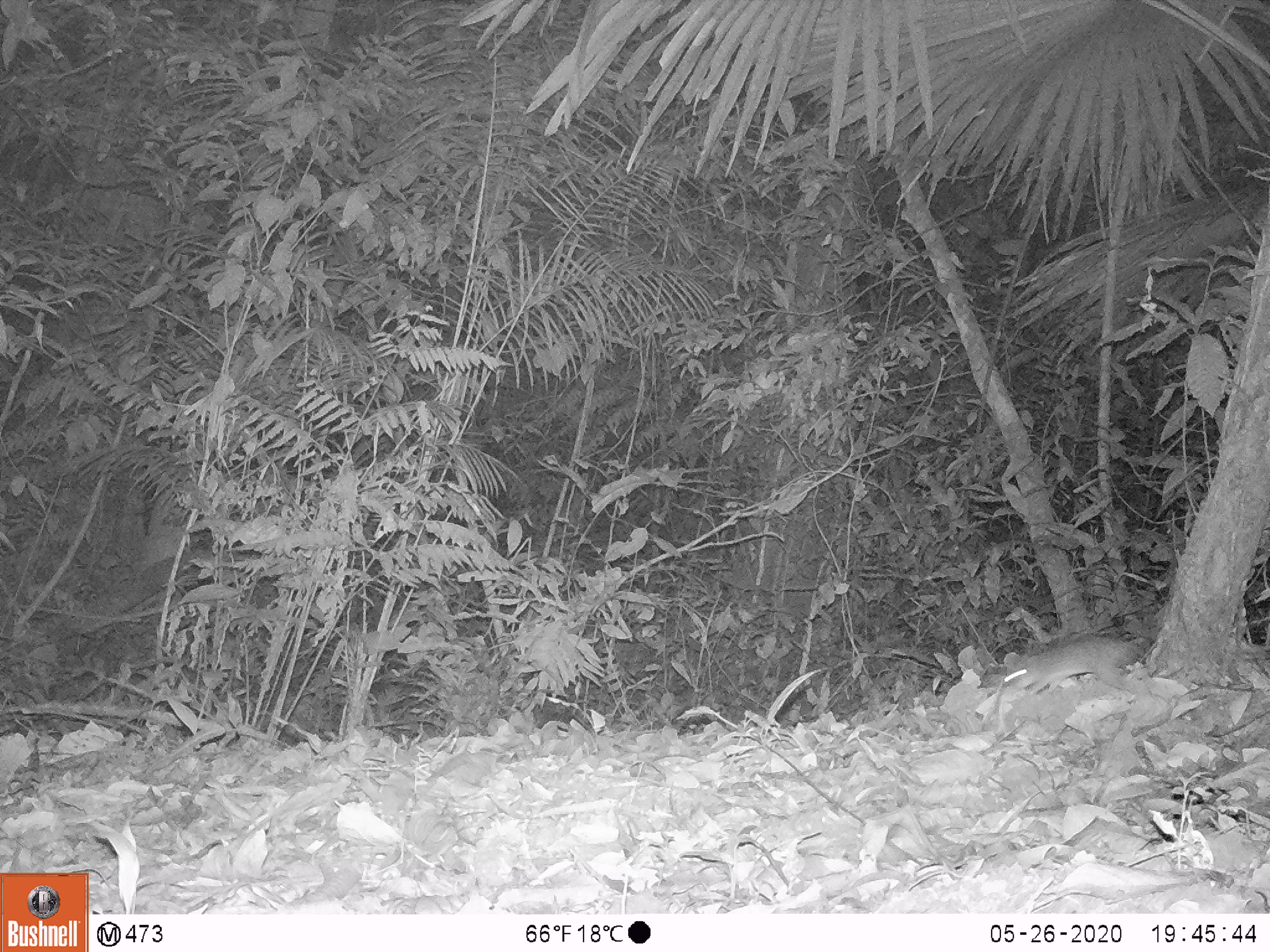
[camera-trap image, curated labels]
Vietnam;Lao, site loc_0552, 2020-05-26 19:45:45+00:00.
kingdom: Animalia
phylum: Chordata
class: Mammalia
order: Rodentia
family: Muridae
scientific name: Muridae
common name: old-world mice and rats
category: unidentified murid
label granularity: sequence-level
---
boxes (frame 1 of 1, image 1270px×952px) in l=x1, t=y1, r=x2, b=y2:
unidentified murid: l=1006, t=632, r=1139, b=696